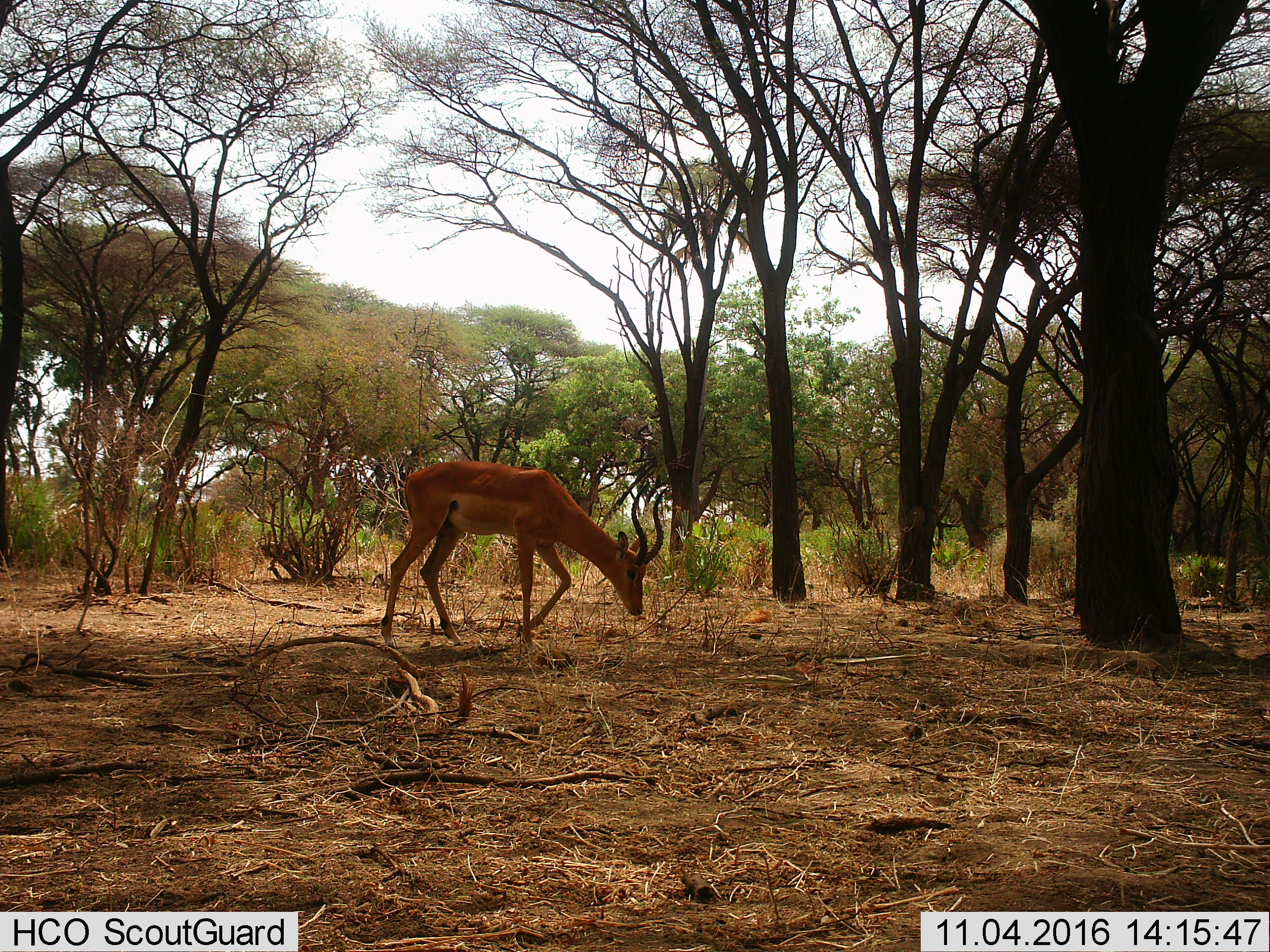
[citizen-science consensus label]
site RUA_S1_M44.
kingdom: Animalia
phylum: Chordata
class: Mammalia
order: Artiodactyla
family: Bovidae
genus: Aepyceros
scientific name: Aepyceros melampus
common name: impala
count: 1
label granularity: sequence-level